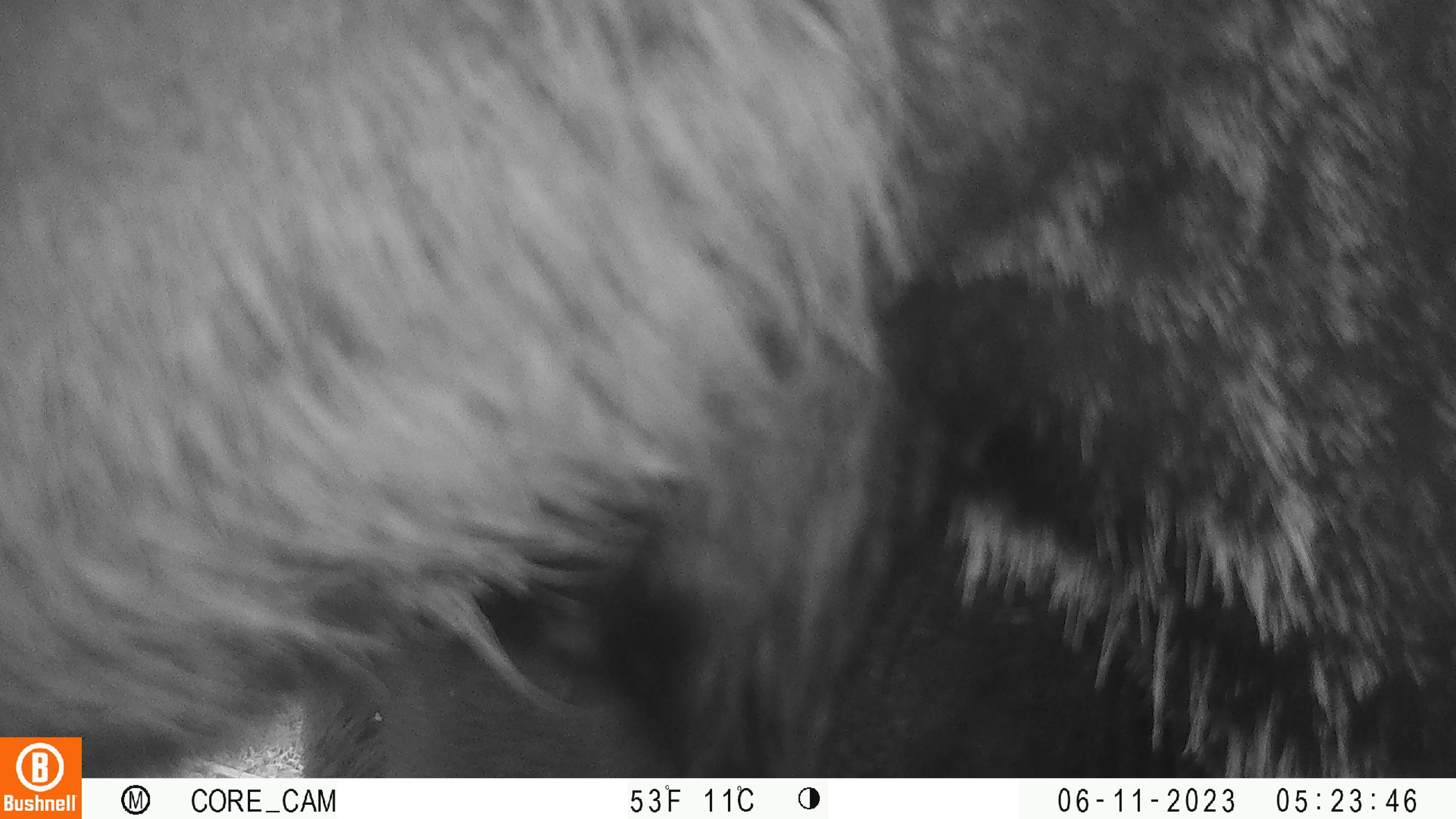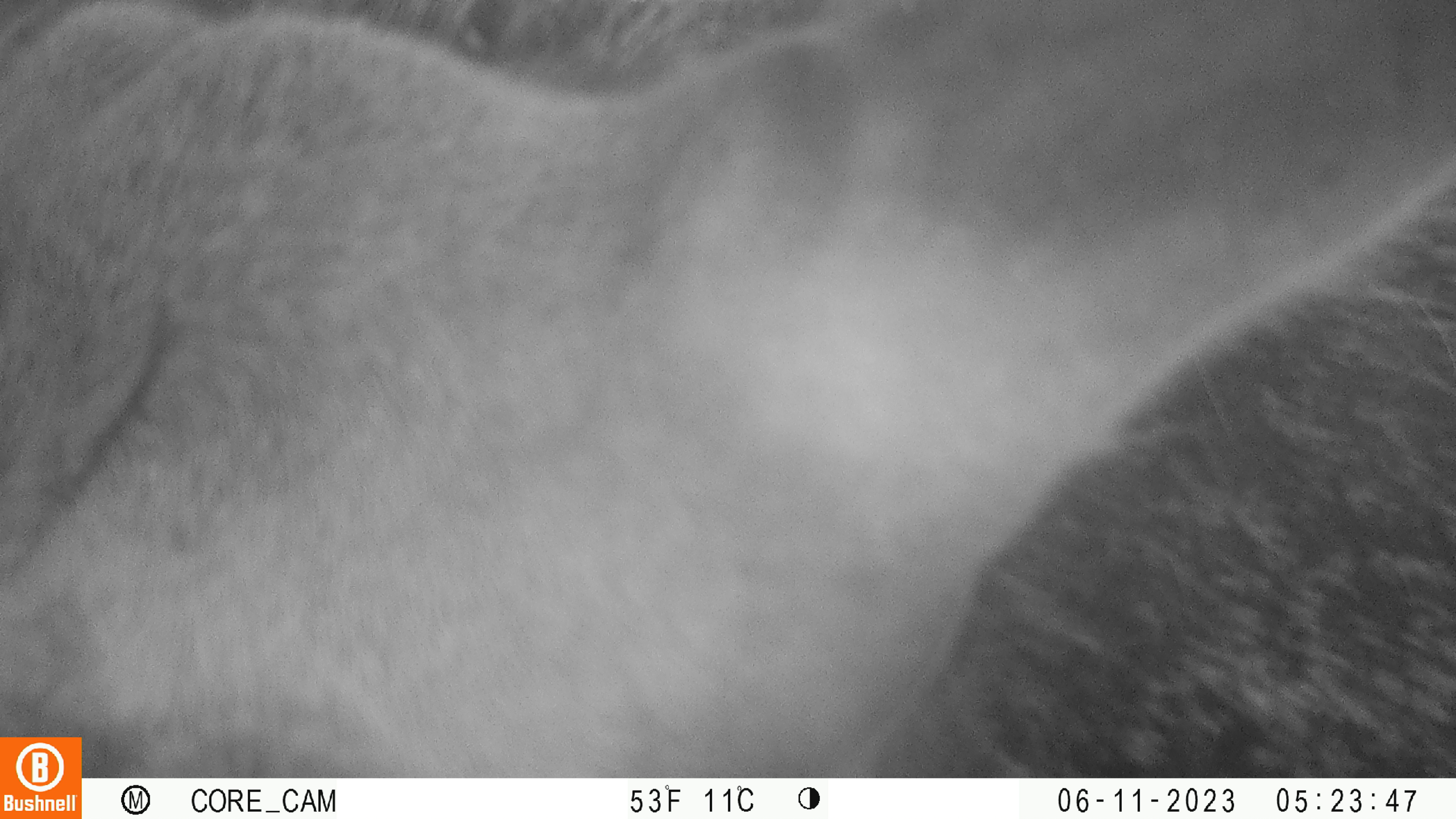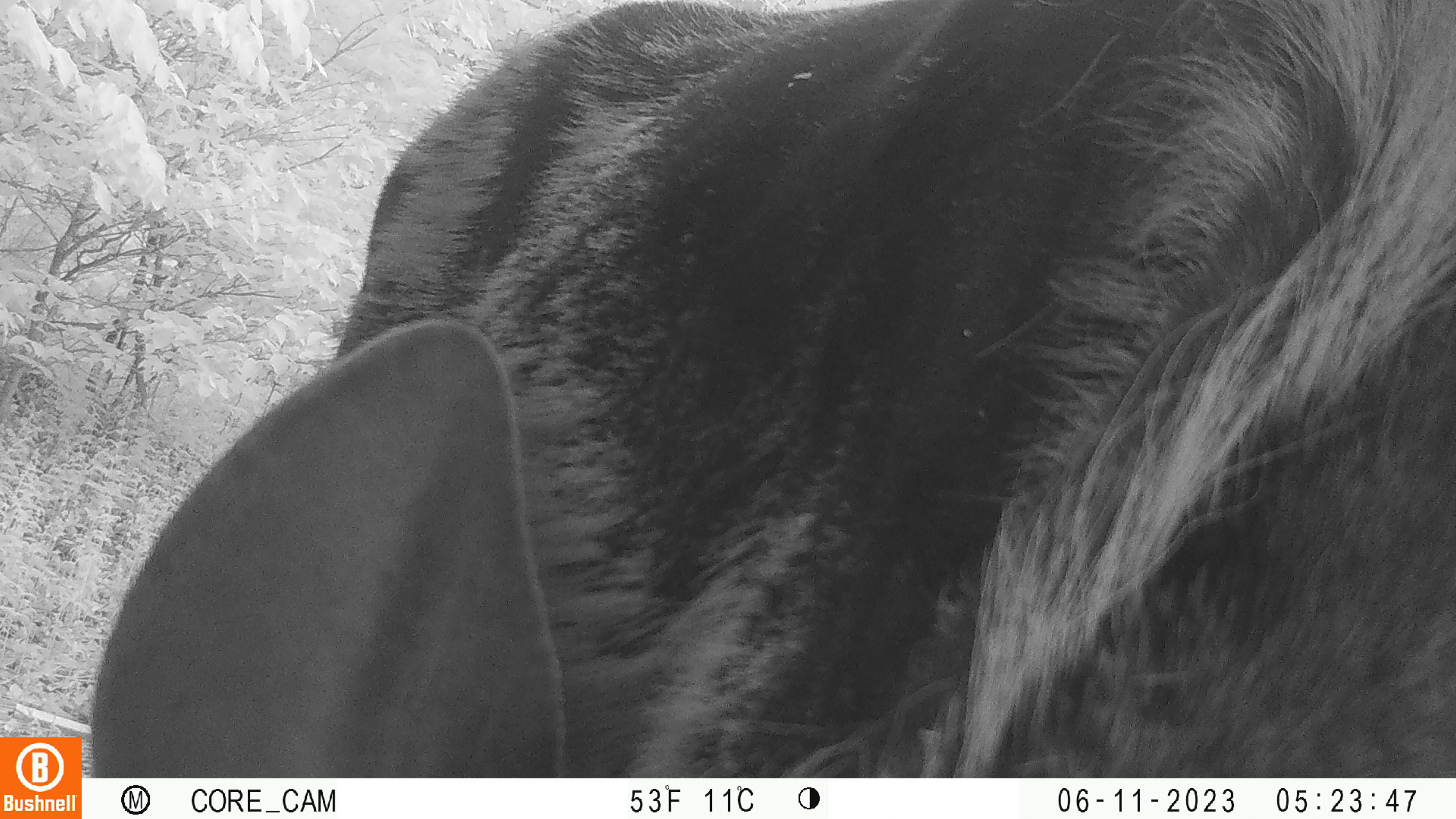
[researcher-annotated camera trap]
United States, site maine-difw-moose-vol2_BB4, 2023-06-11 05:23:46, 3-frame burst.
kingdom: Animalia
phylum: Chordata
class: Mammalia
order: Artiodactyla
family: Cervidae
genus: Alces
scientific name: Alces alces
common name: moose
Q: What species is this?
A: Moose (Alces alces).